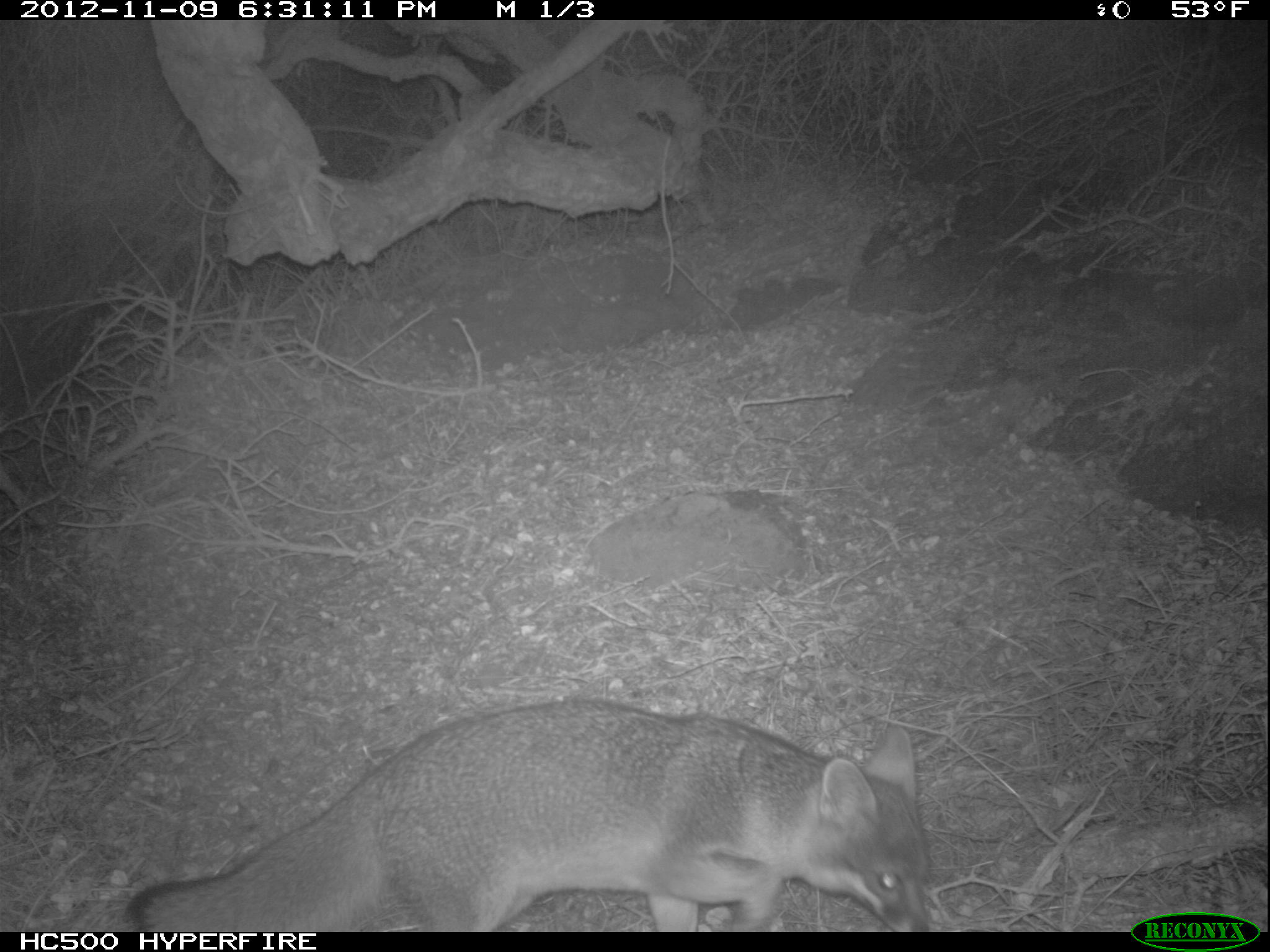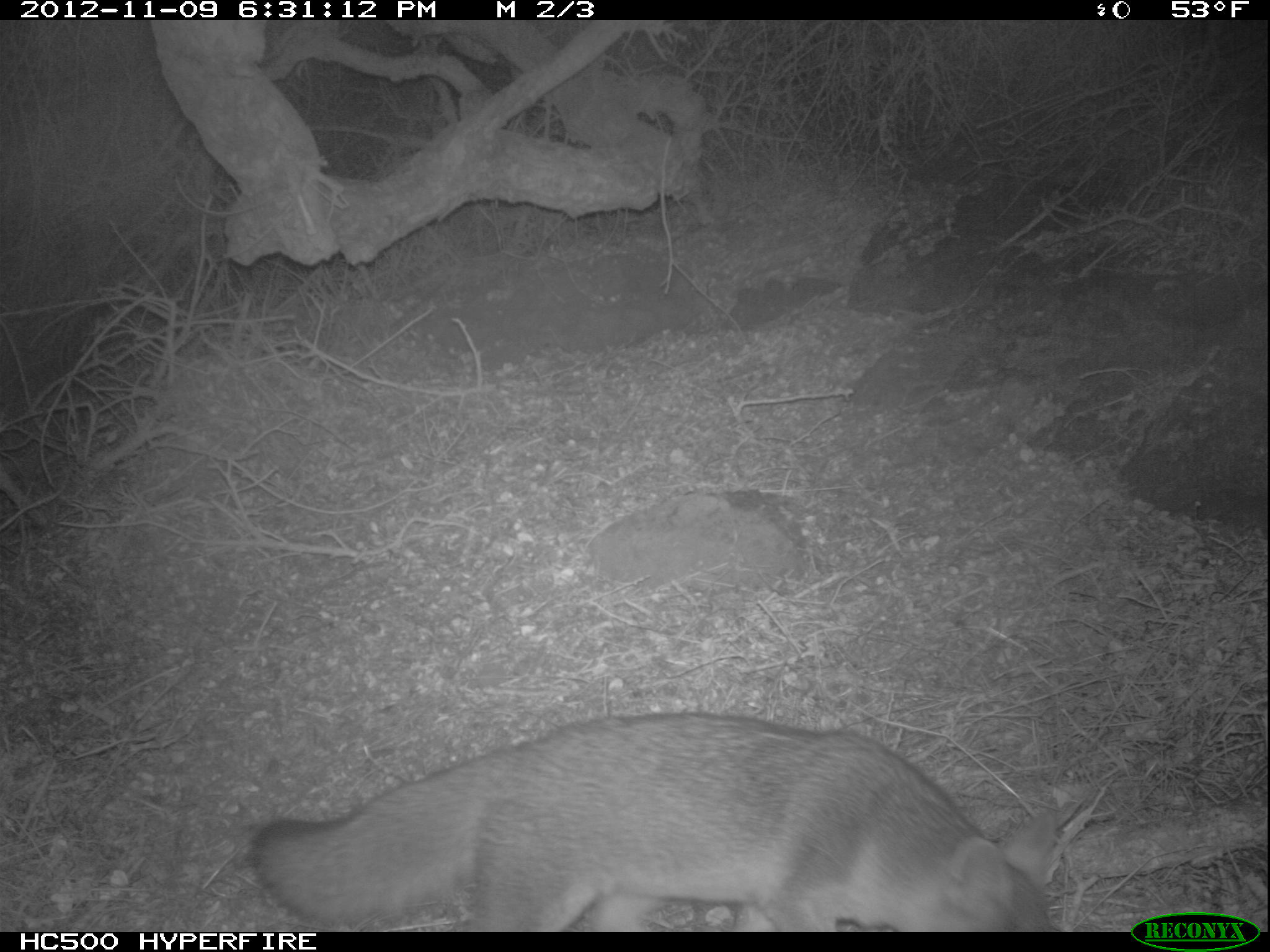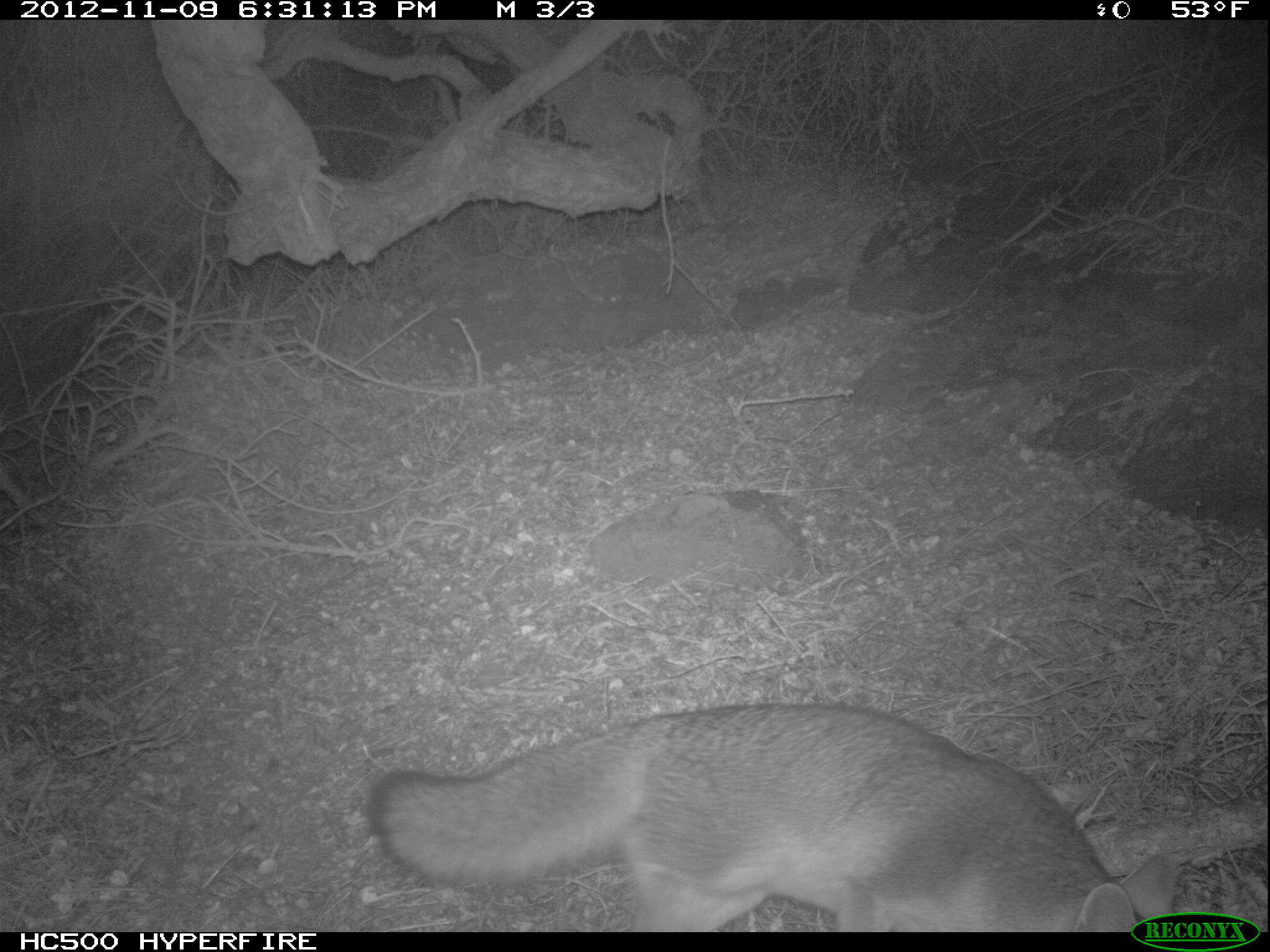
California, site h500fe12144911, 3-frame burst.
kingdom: Animalia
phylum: Chordata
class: Mammalia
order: Carnivora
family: Canidae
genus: Urocyon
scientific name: Urocyon littoralis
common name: island fox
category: fox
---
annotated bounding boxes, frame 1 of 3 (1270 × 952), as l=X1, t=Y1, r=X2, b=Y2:
fox: l=129, t=698, r=932, b=930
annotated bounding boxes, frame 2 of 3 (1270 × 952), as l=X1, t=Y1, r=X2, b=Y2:
fox: l=246, t=710, r=1070, b=929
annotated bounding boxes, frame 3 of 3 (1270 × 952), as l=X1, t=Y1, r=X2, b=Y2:
fox: l=368, t=701, r=1180, b=932